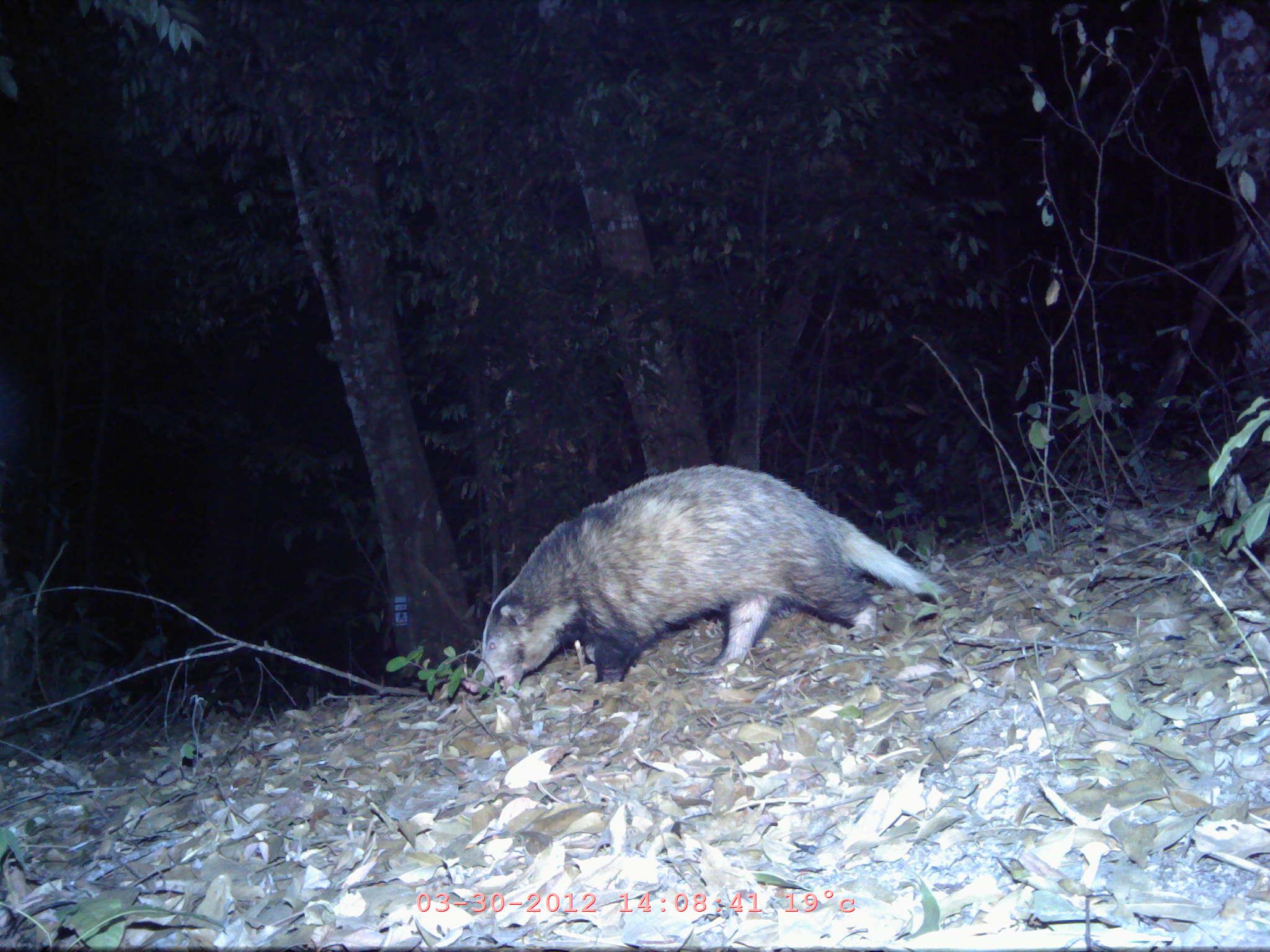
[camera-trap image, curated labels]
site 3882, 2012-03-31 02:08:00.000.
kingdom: Animalia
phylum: Chordata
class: Mammalia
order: Carnivora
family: Mustelidae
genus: Arctonyx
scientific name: Arctonyx collaris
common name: greater hog badger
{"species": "Arctonyx collaris (greater hog badger)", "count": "1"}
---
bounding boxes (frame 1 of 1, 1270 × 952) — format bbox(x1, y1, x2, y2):
arctonyx collaris: bbox(465, 463, 946, 697)